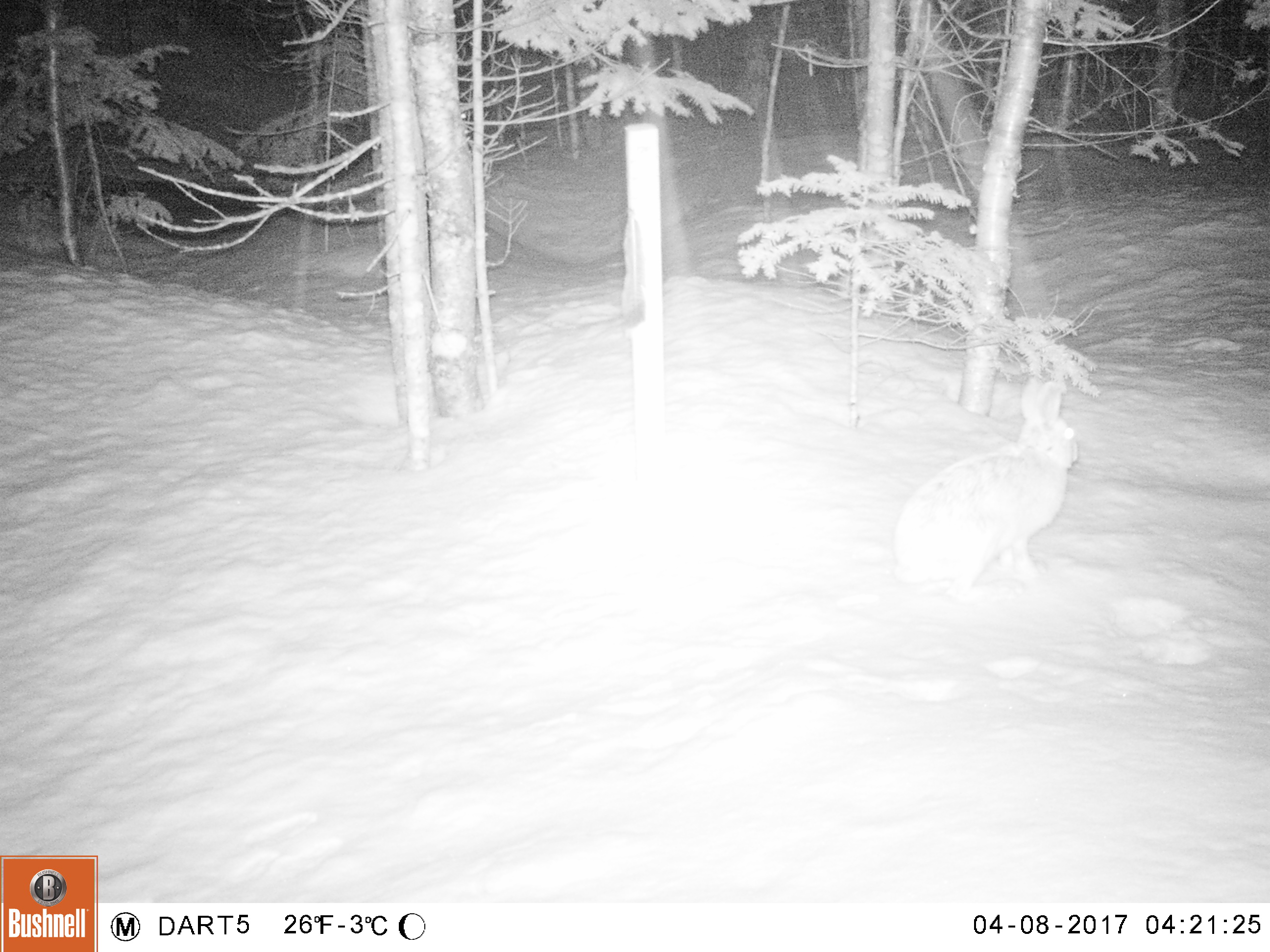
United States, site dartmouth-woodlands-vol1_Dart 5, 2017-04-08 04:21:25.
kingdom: Animalia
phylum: Chordata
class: Mammalia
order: Lagomorpha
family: Leporidae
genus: Lepus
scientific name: Lepus americanus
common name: snowshoe hare